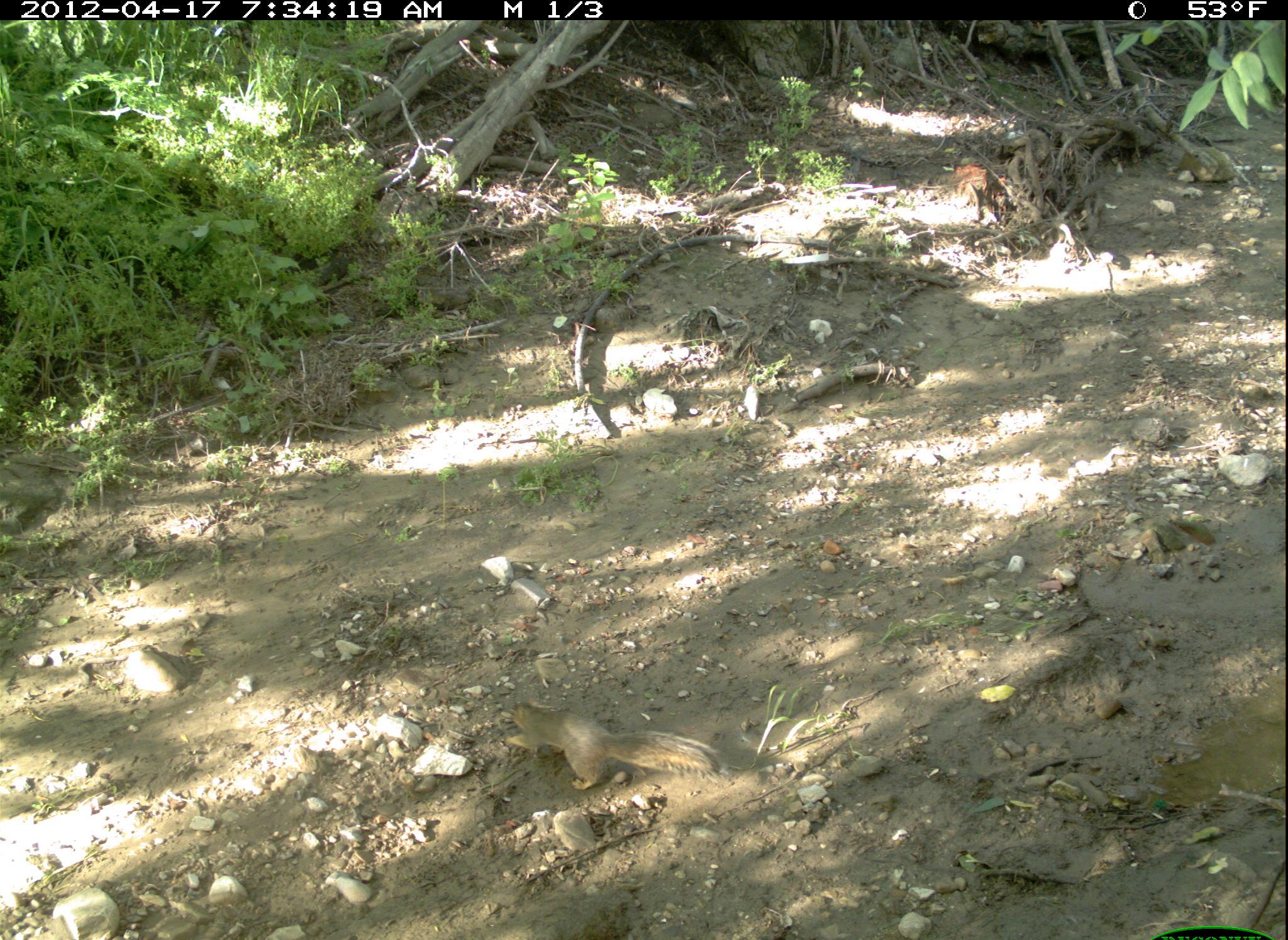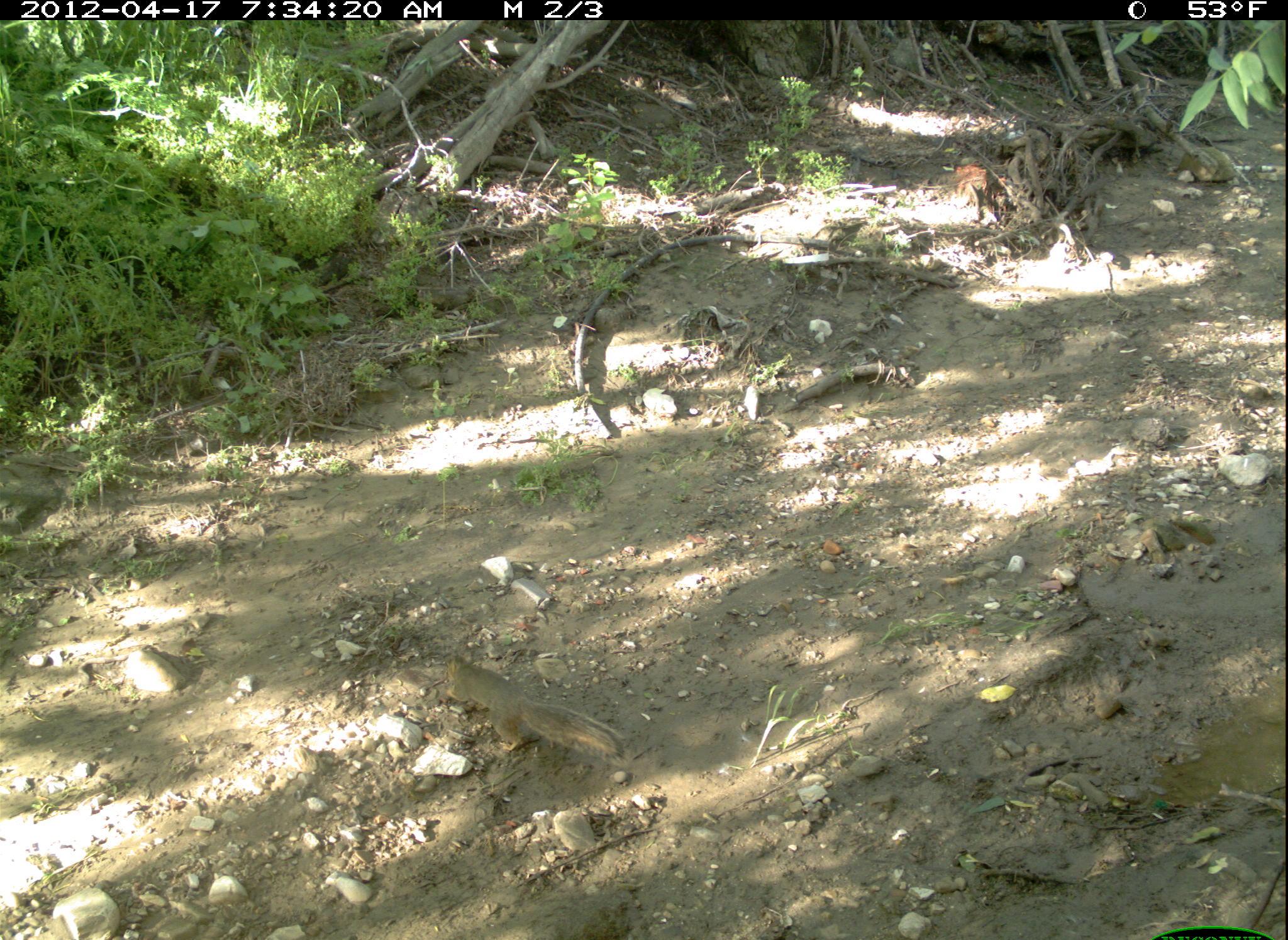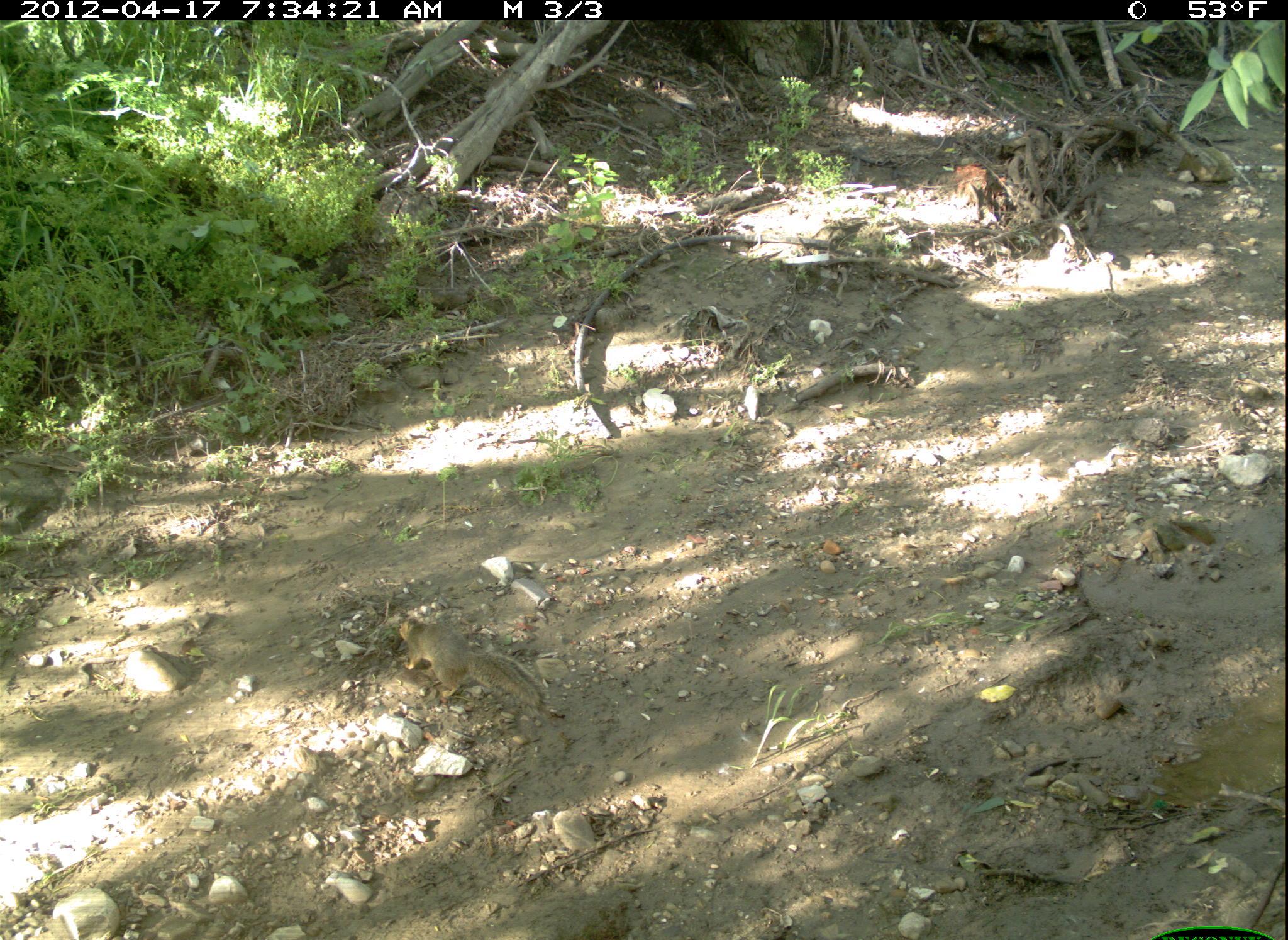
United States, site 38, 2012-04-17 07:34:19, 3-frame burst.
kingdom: Animalia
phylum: Chordata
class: Mammalia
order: Rodentia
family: Sciuridae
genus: Sciurus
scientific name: Sciurus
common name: squirrel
Squirrel (Sciurus).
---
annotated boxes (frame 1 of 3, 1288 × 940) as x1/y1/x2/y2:
squirrel: 499/693/726/805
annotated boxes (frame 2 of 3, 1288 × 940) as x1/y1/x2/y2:
squirrel: 430/648/662/780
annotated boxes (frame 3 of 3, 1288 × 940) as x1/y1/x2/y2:
squirrel: 380/601/557/728